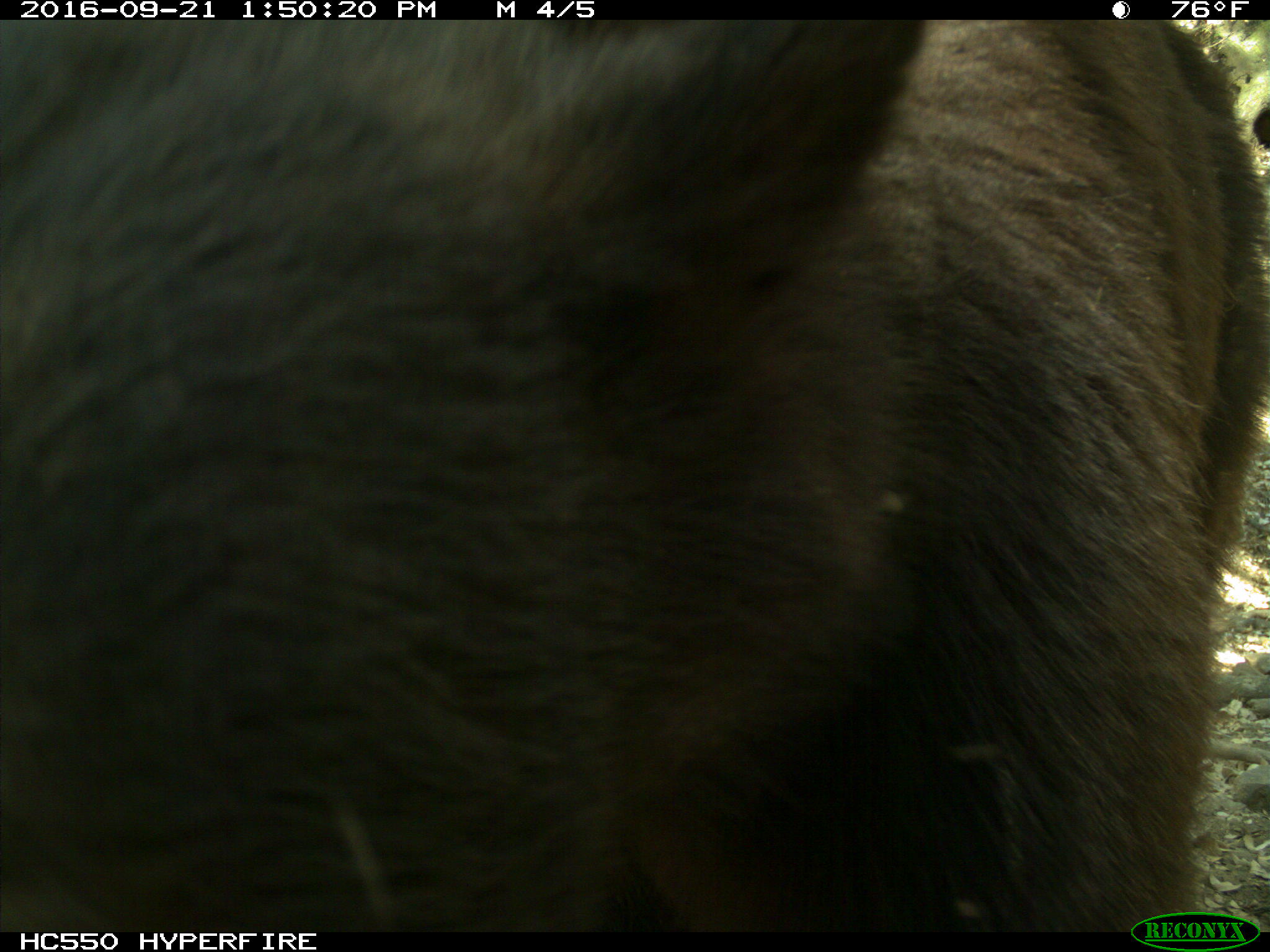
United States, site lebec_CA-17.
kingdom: Animalia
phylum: Chordata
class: Mammalia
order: Carnivora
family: Ursidae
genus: Ursus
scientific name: Ursus americanus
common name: american black bear